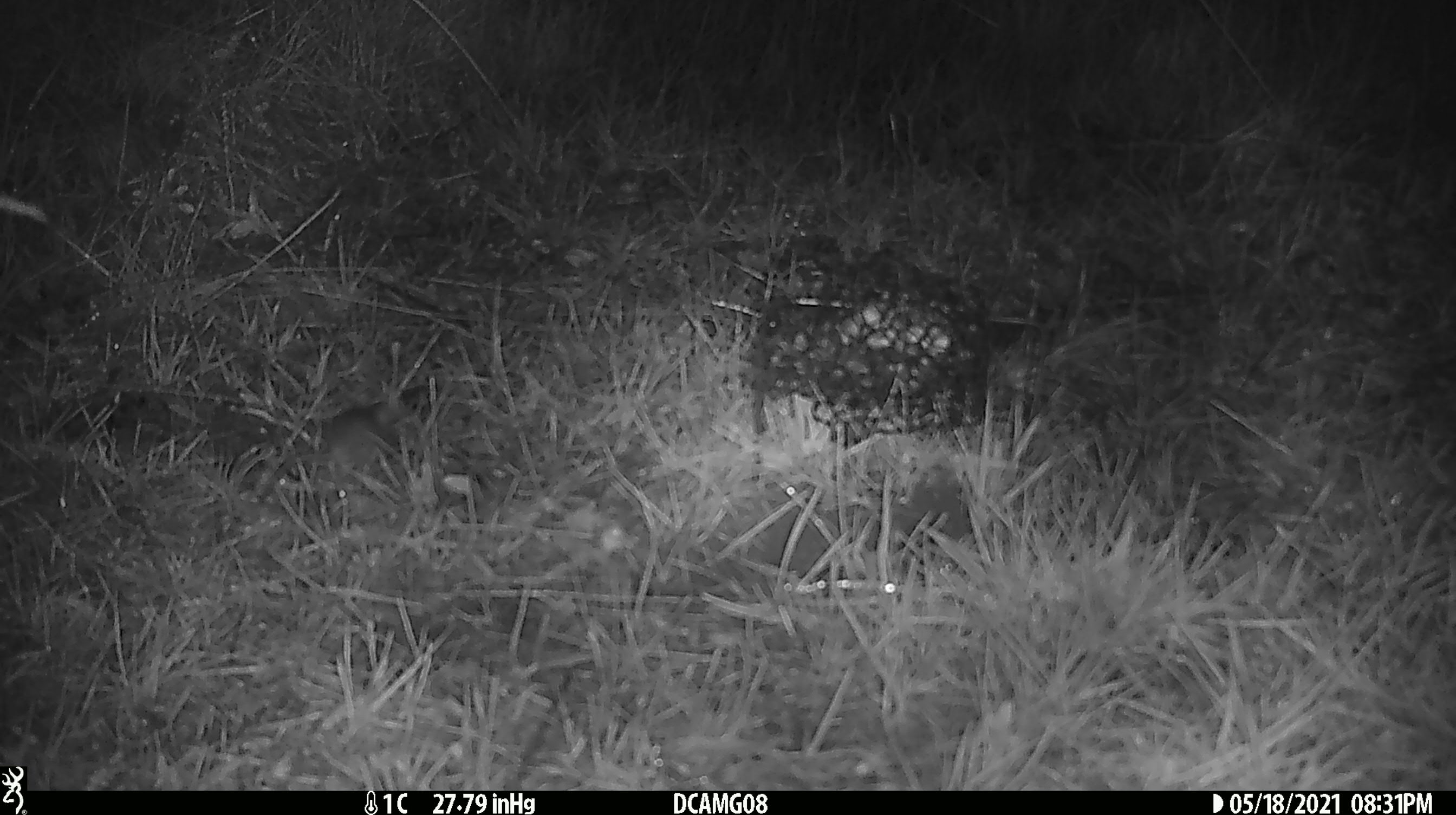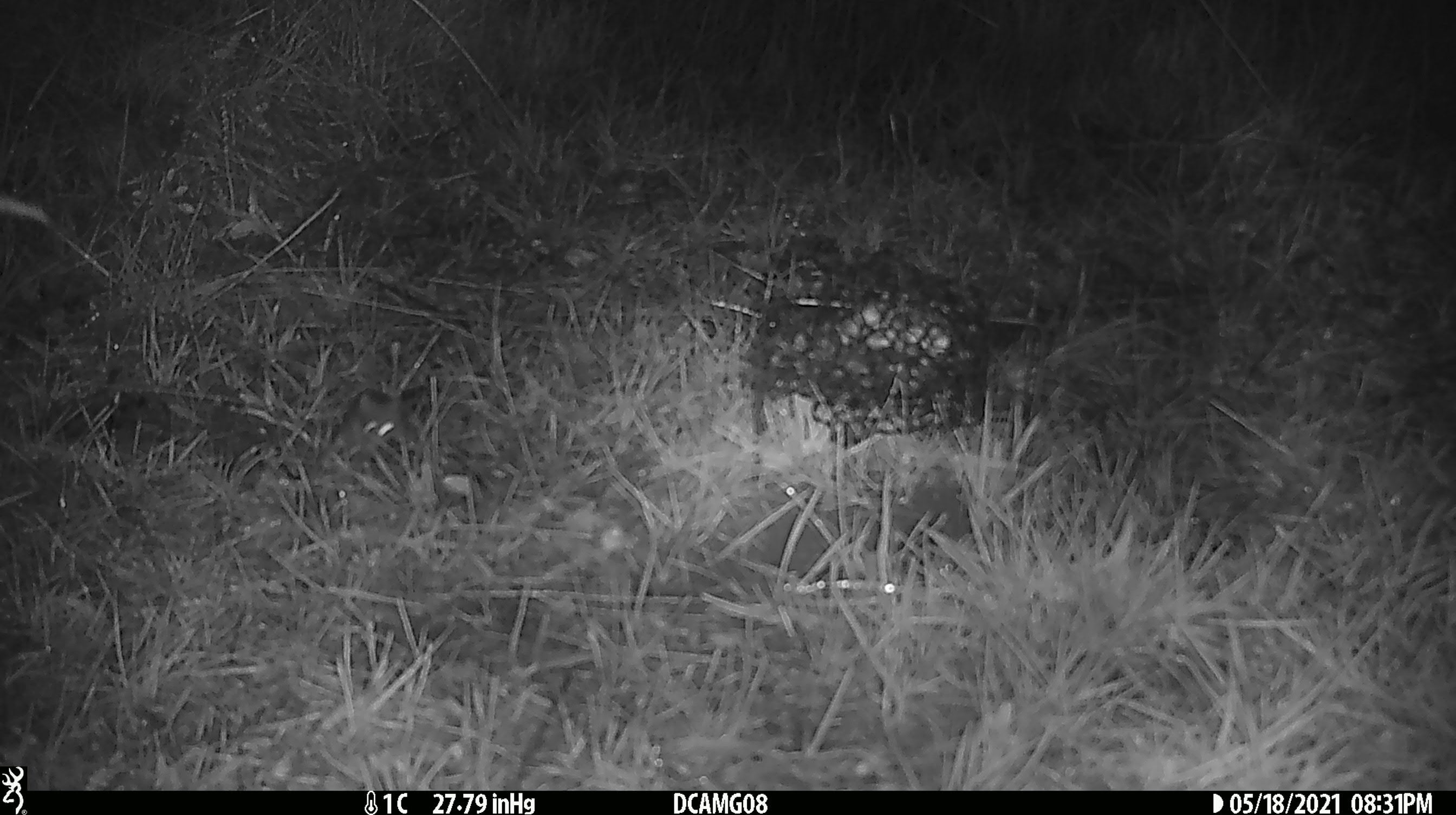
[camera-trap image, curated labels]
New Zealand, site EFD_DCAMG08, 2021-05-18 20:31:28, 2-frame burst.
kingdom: Animalia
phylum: Chordata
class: Mammalia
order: Rodentia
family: Muridae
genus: Mus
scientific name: Mus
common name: mouse